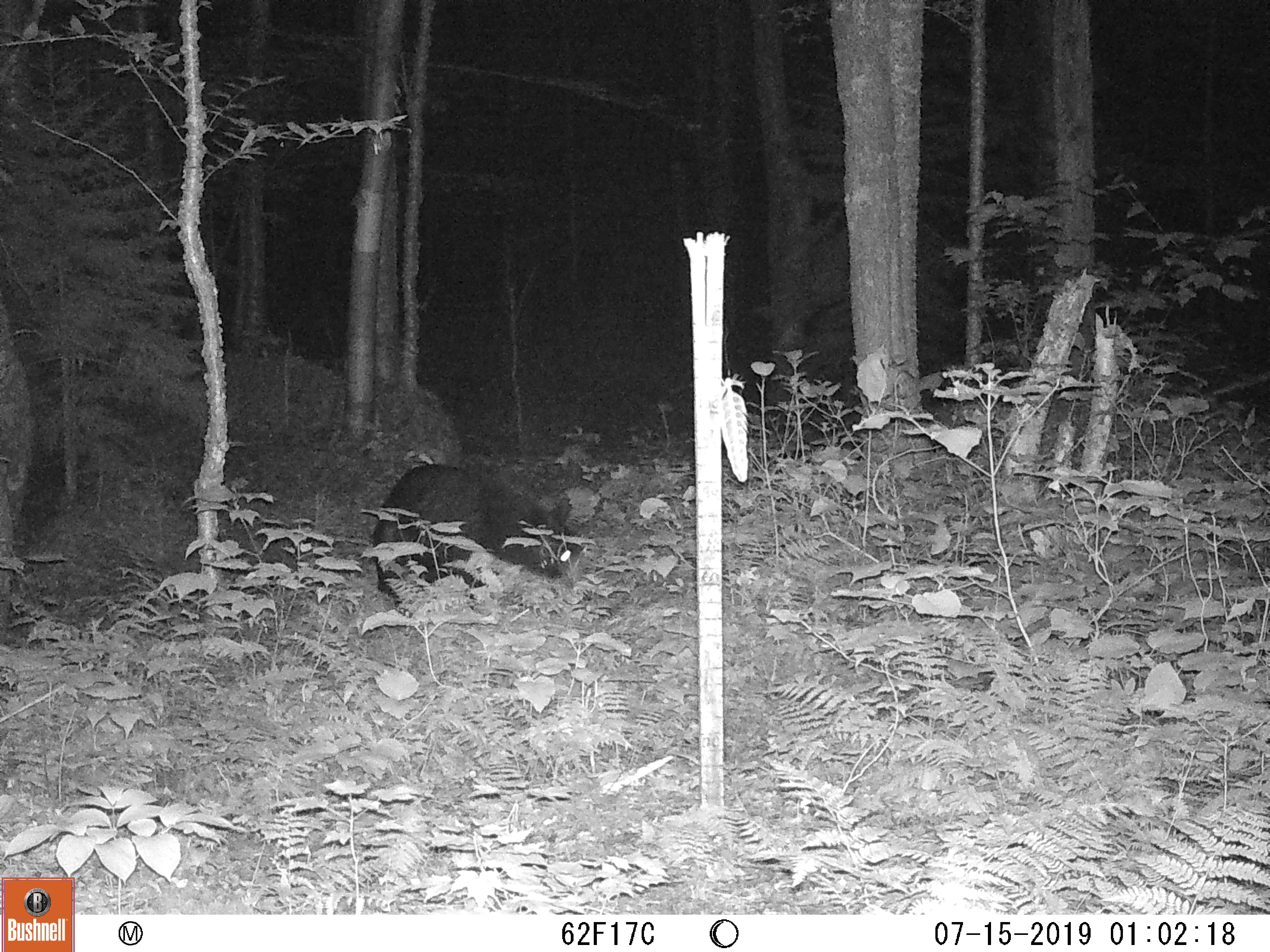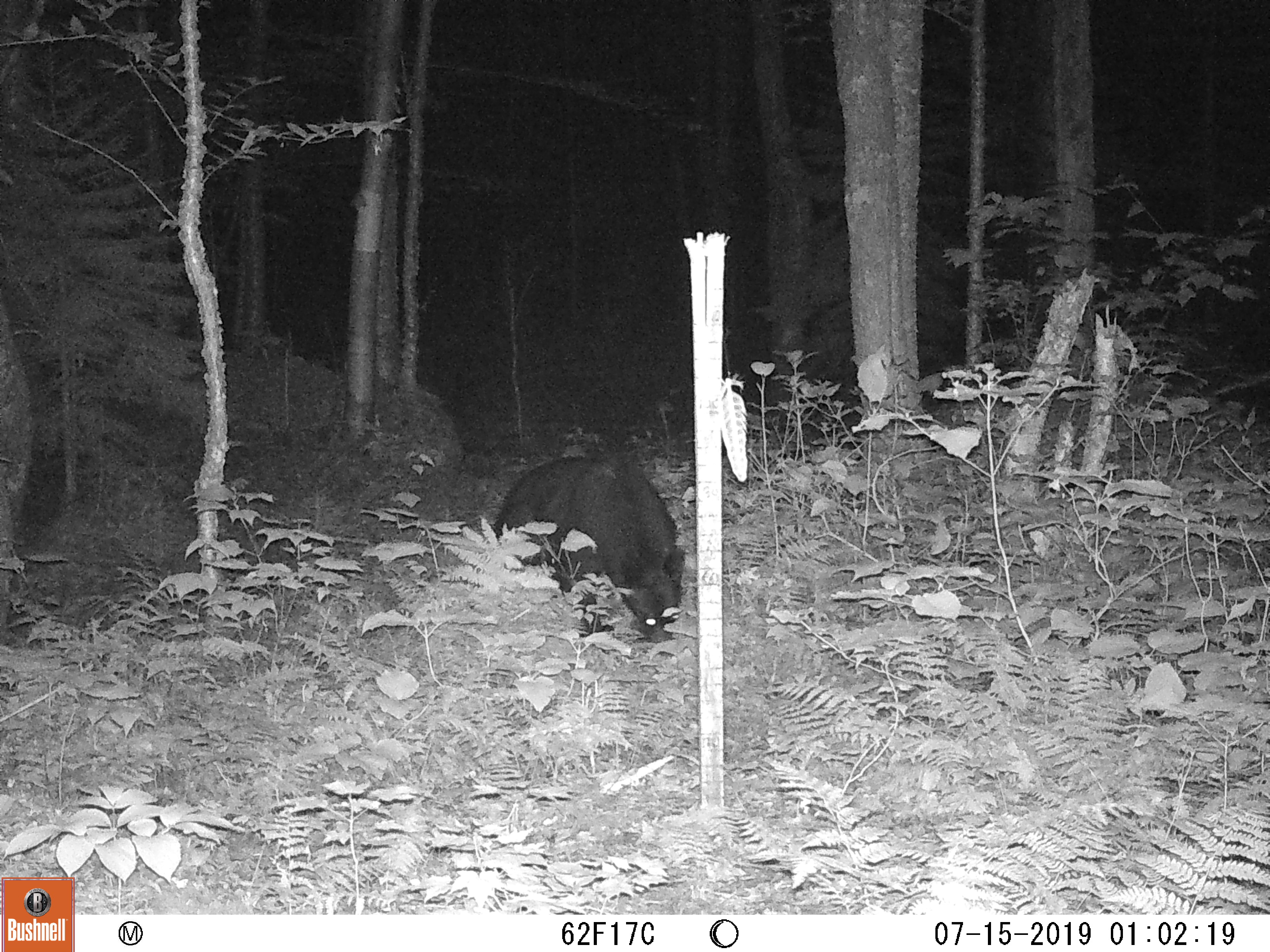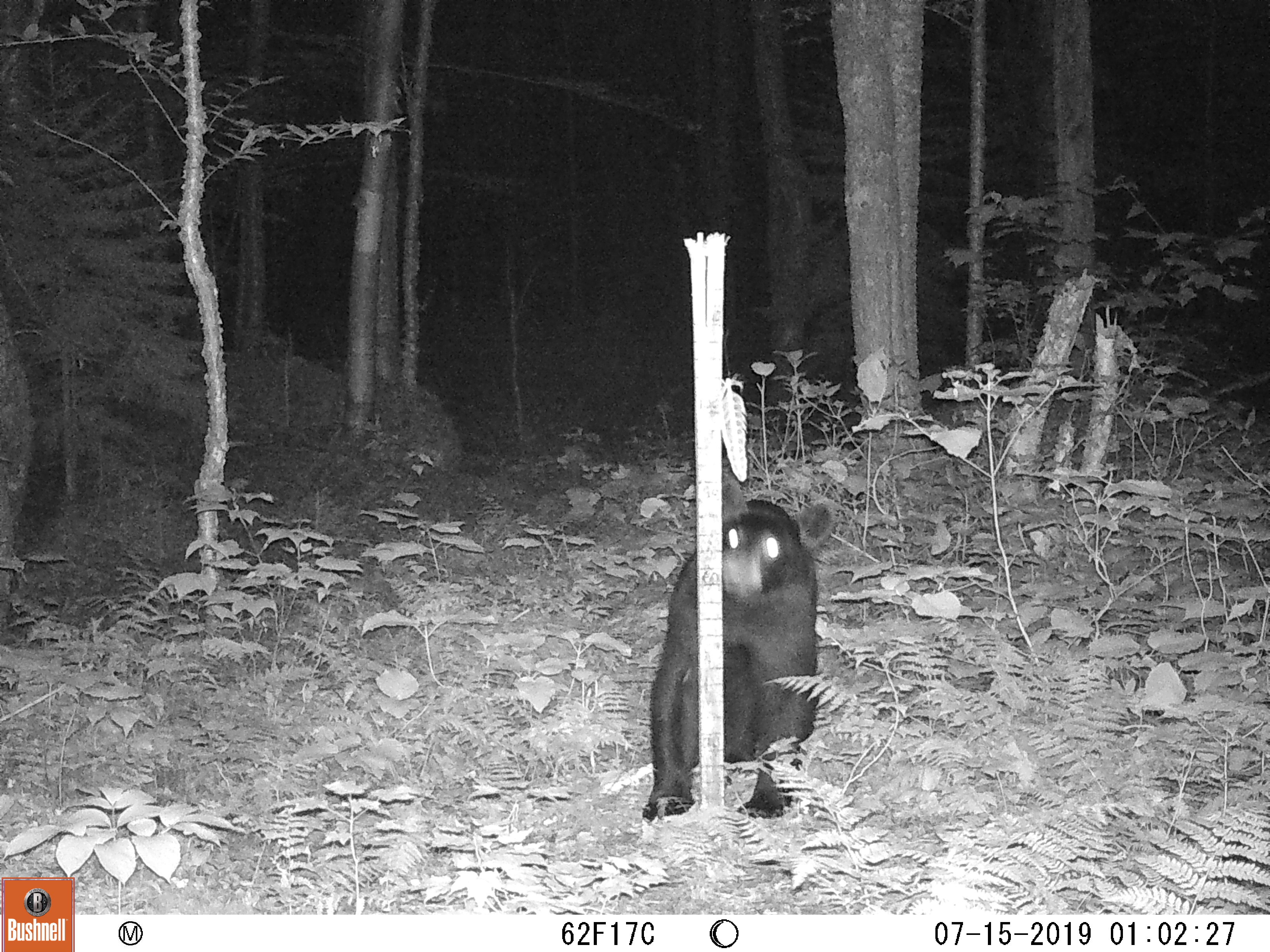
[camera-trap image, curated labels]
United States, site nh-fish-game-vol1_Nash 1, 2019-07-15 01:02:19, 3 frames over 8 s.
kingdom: Animalia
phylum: Chordata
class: Mammalia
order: Carnivora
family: Ursidae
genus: Ursus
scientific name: Ursus americanus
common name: black bear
Black bear (Ursus americanus).